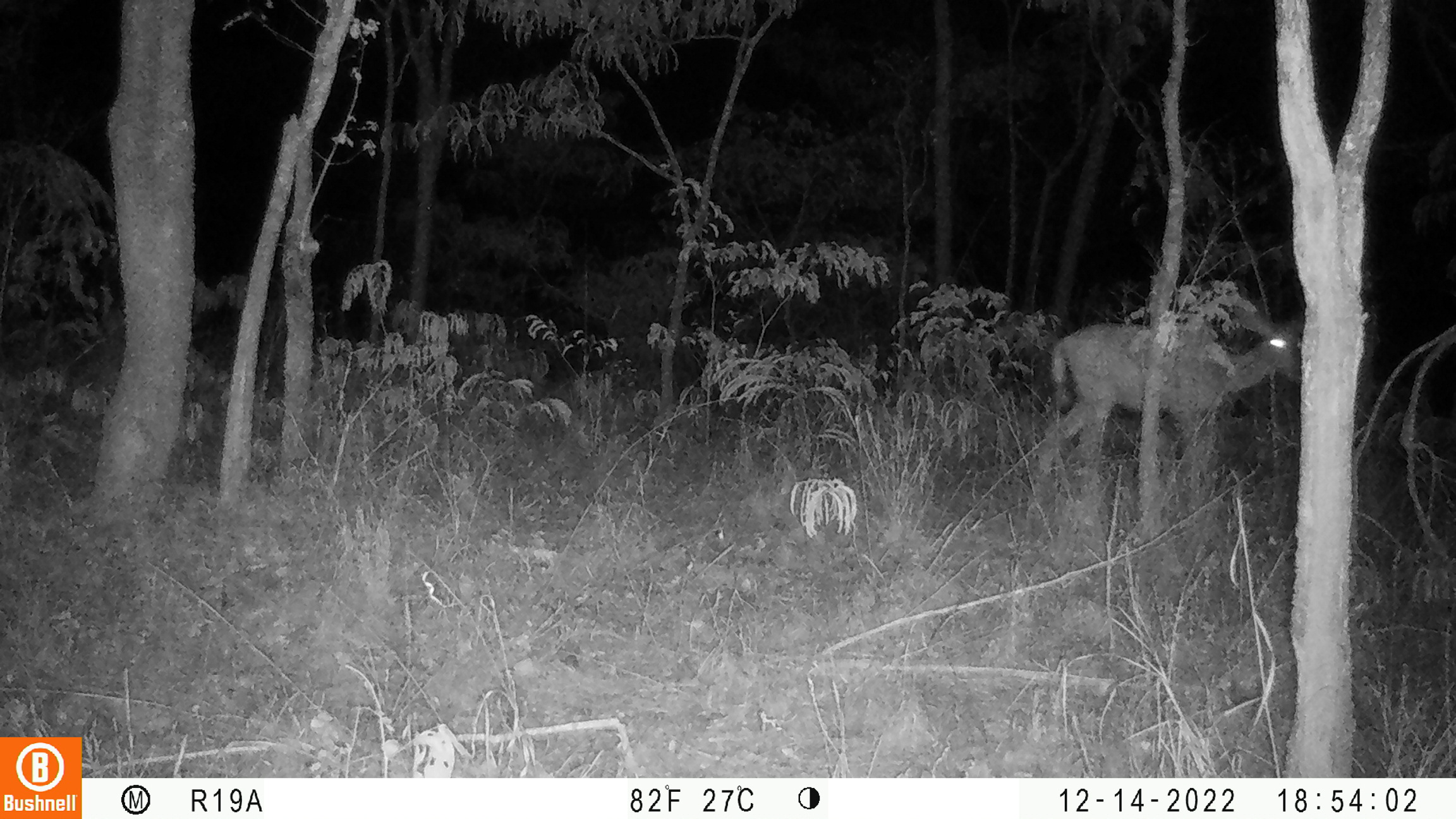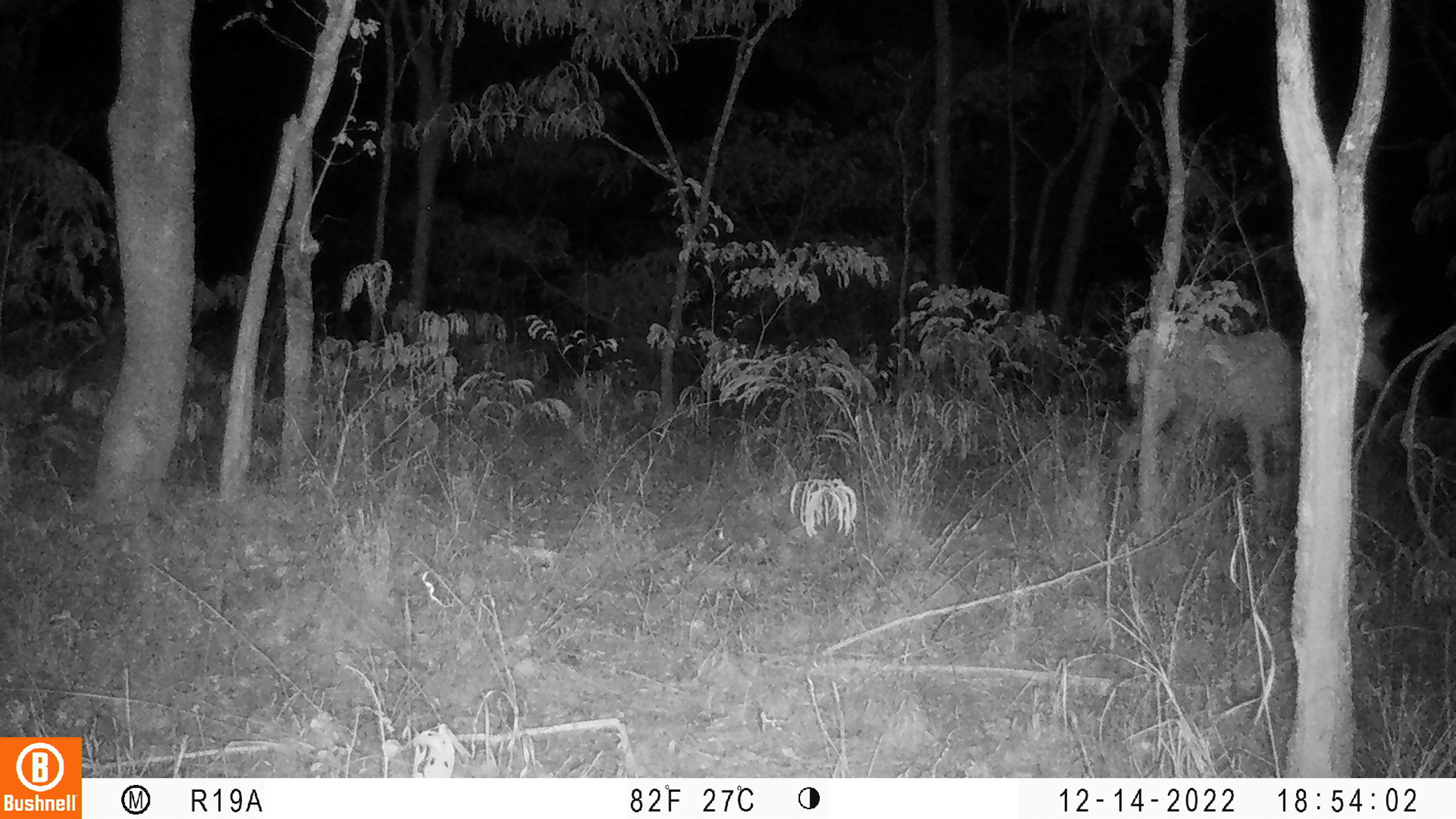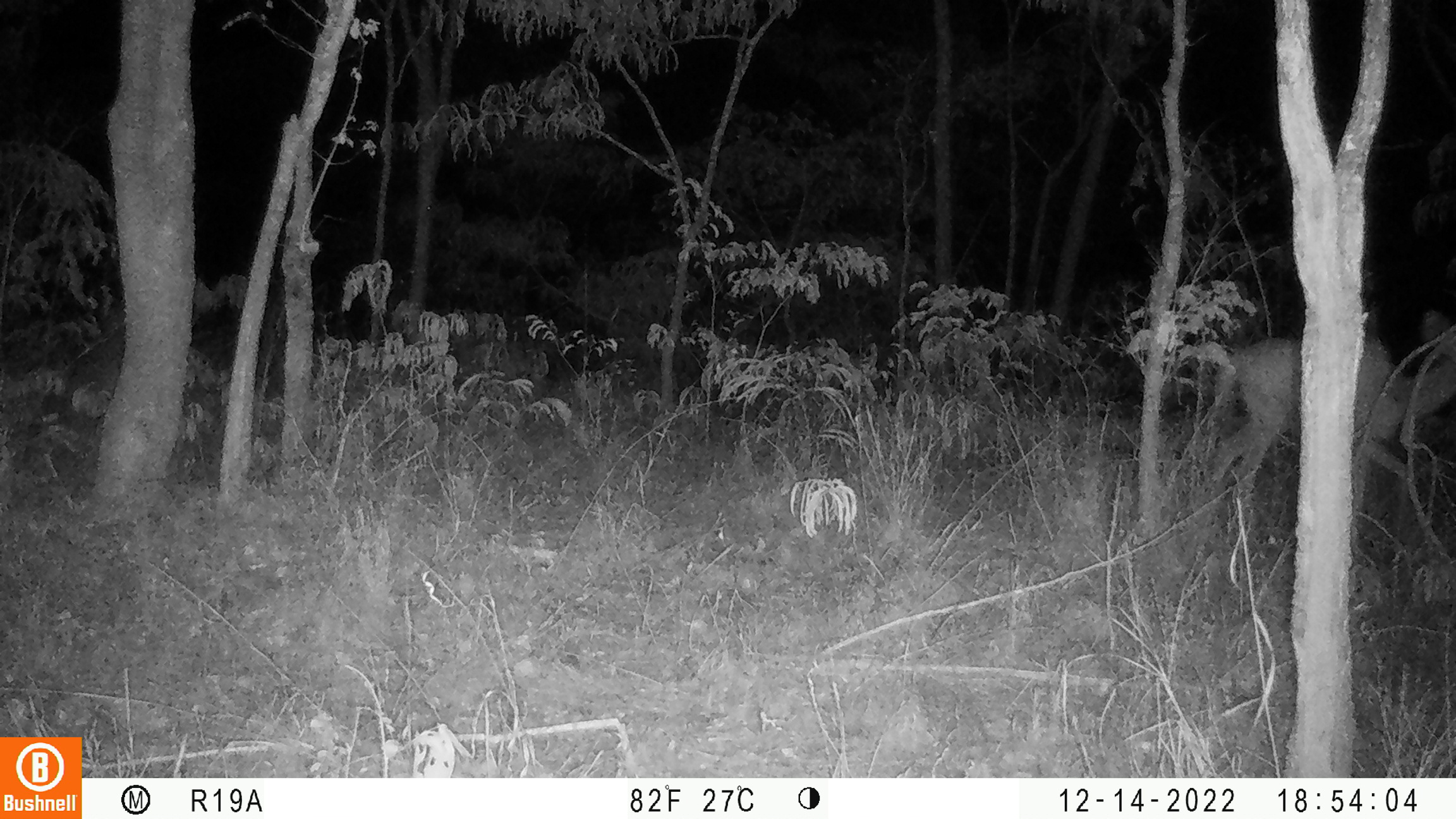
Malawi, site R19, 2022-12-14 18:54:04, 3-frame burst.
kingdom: Animalia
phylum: Chordata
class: Mammalia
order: Artiodactyla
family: Bovidae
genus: Tragelaphus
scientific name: Tragelaphus strepsiceros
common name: greater kudu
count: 1